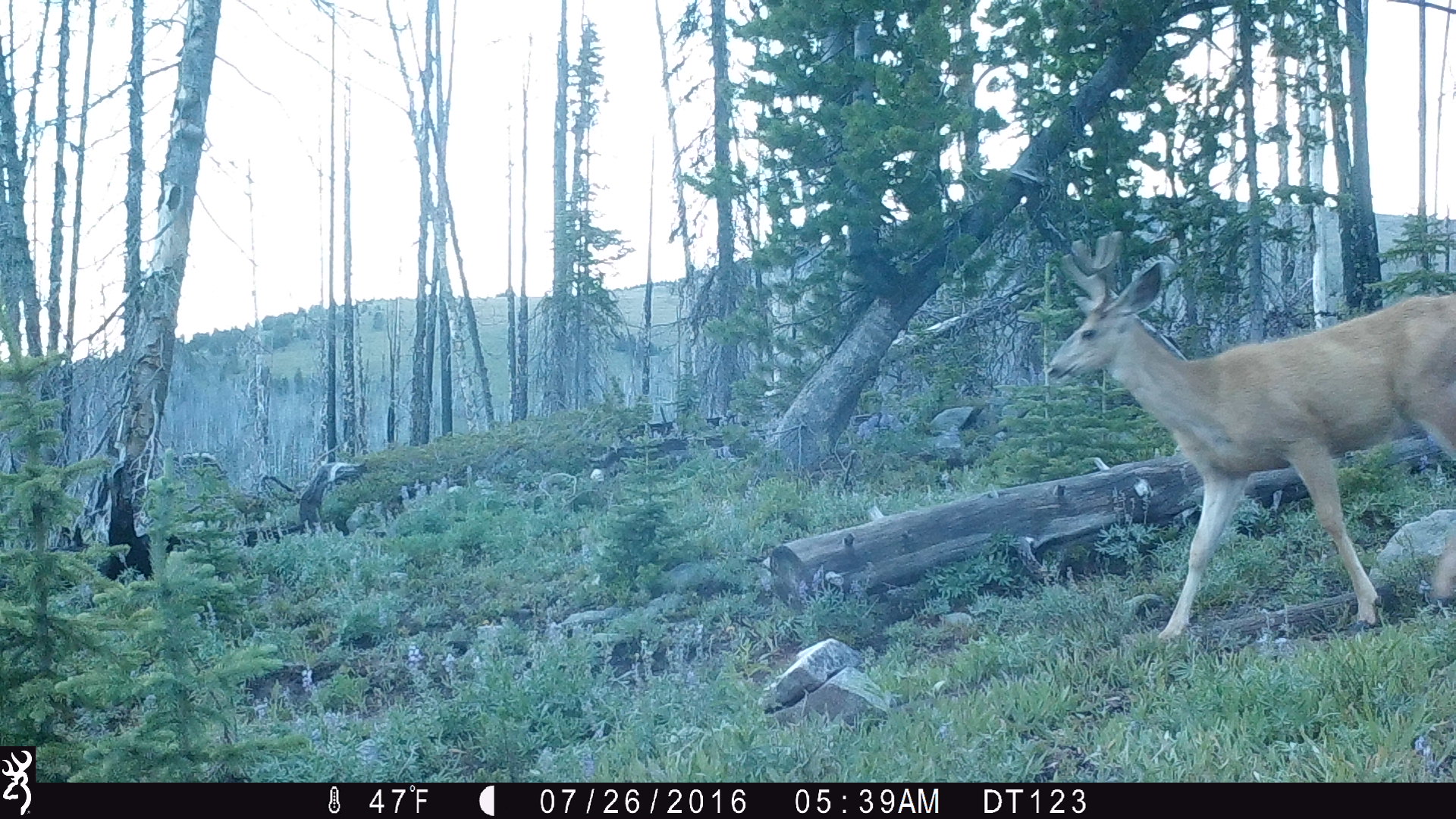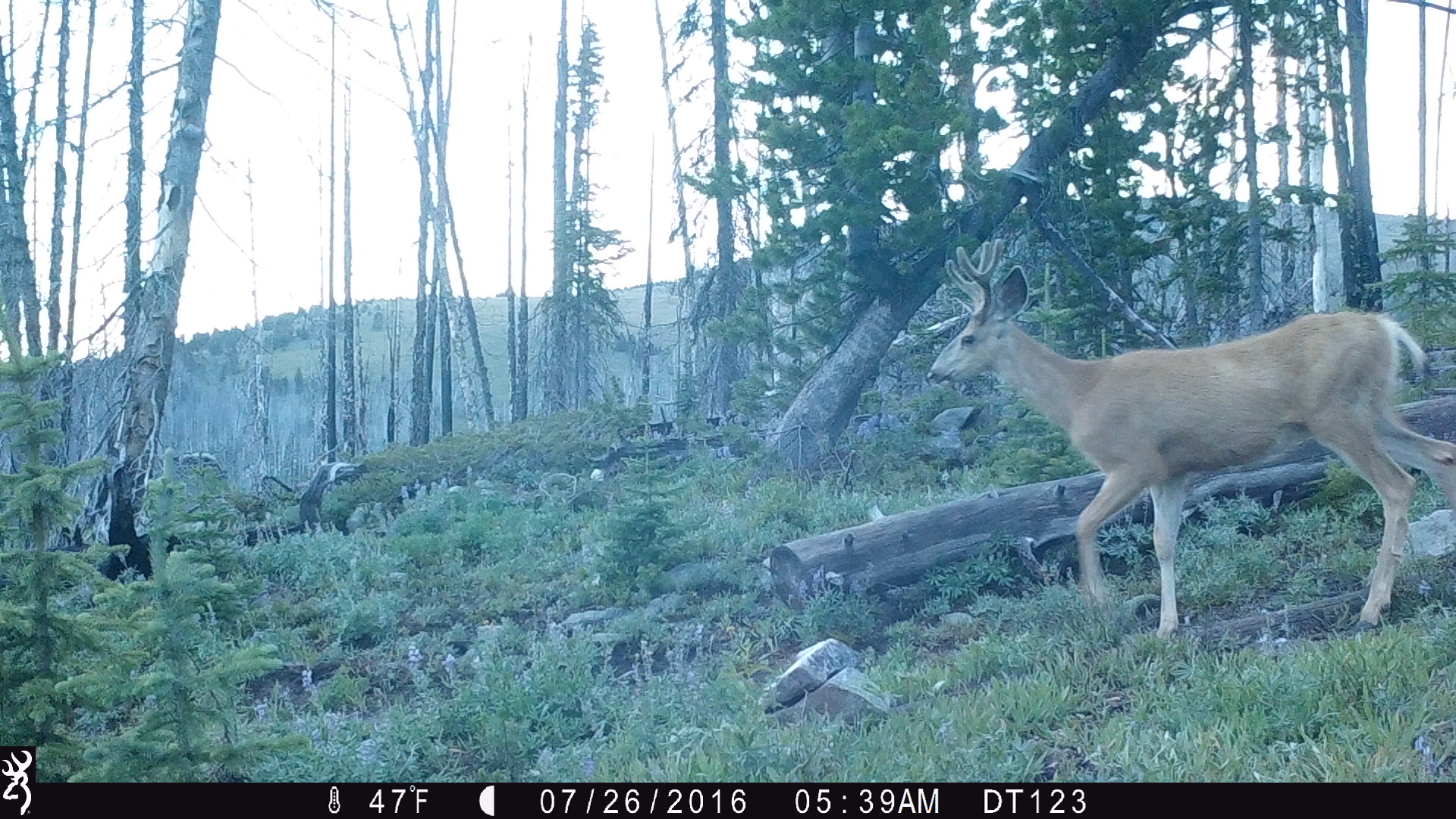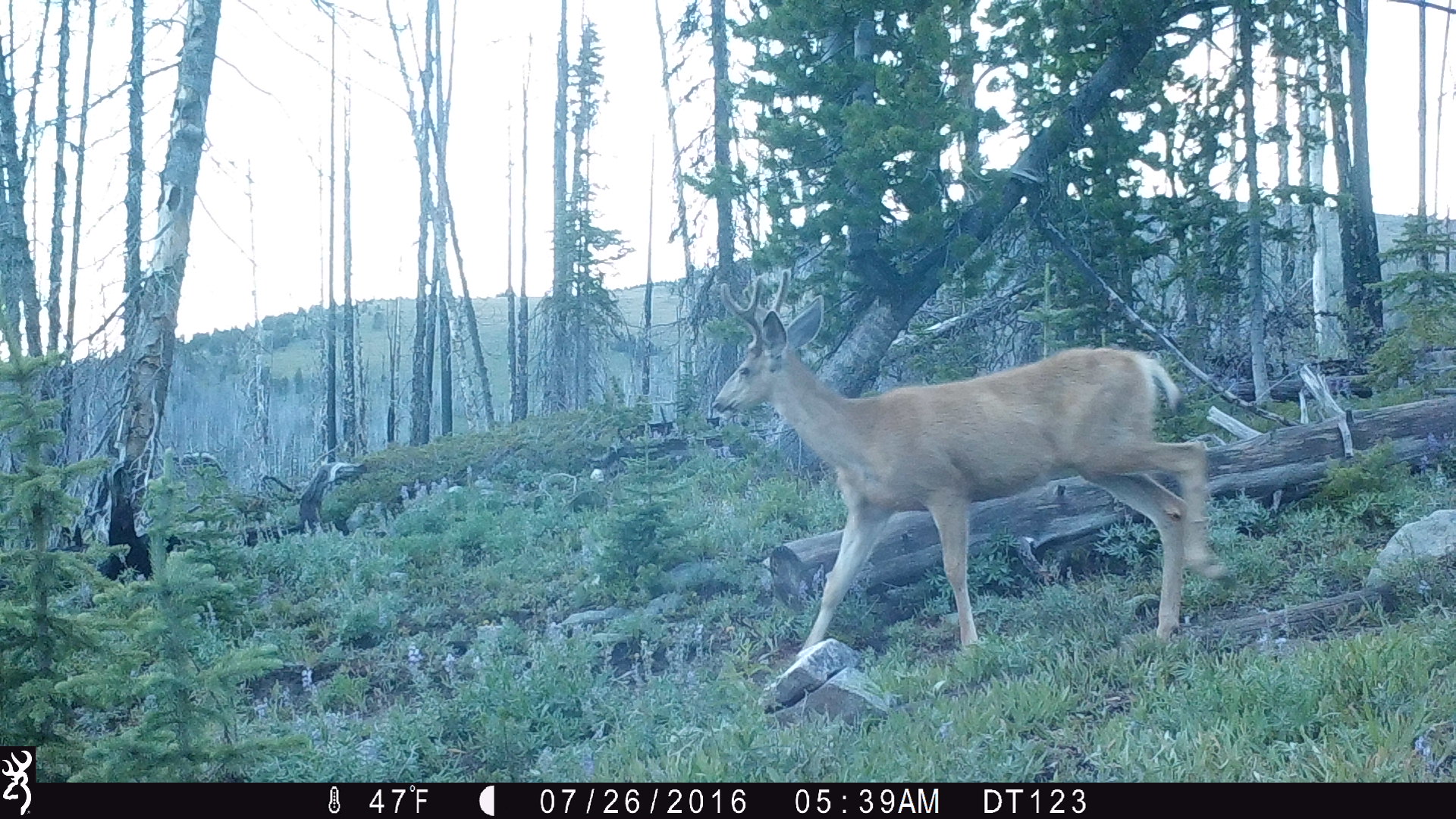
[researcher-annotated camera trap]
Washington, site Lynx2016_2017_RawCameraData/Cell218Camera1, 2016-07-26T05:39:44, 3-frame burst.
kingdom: Animalia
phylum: Chordata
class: Mammalia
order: Artiodactyla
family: Cervidae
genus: Odocoileus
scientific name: Odocoileus hemionus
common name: mule deer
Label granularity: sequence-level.